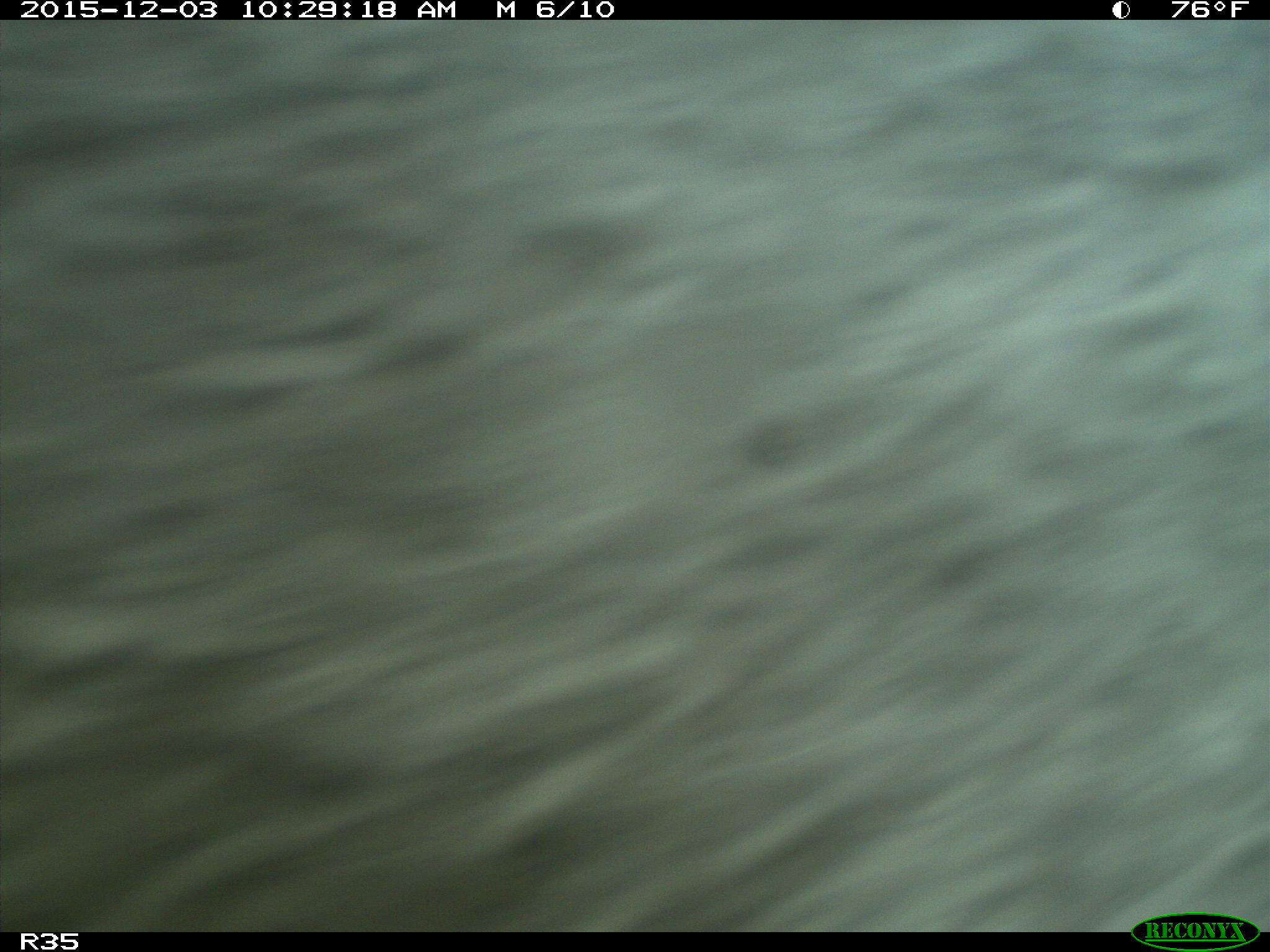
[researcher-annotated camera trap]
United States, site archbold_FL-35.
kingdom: Animalia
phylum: Chordata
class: Mammalia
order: Artiodactyla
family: Bovidae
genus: Bos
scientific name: Bos taurus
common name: domestic cow